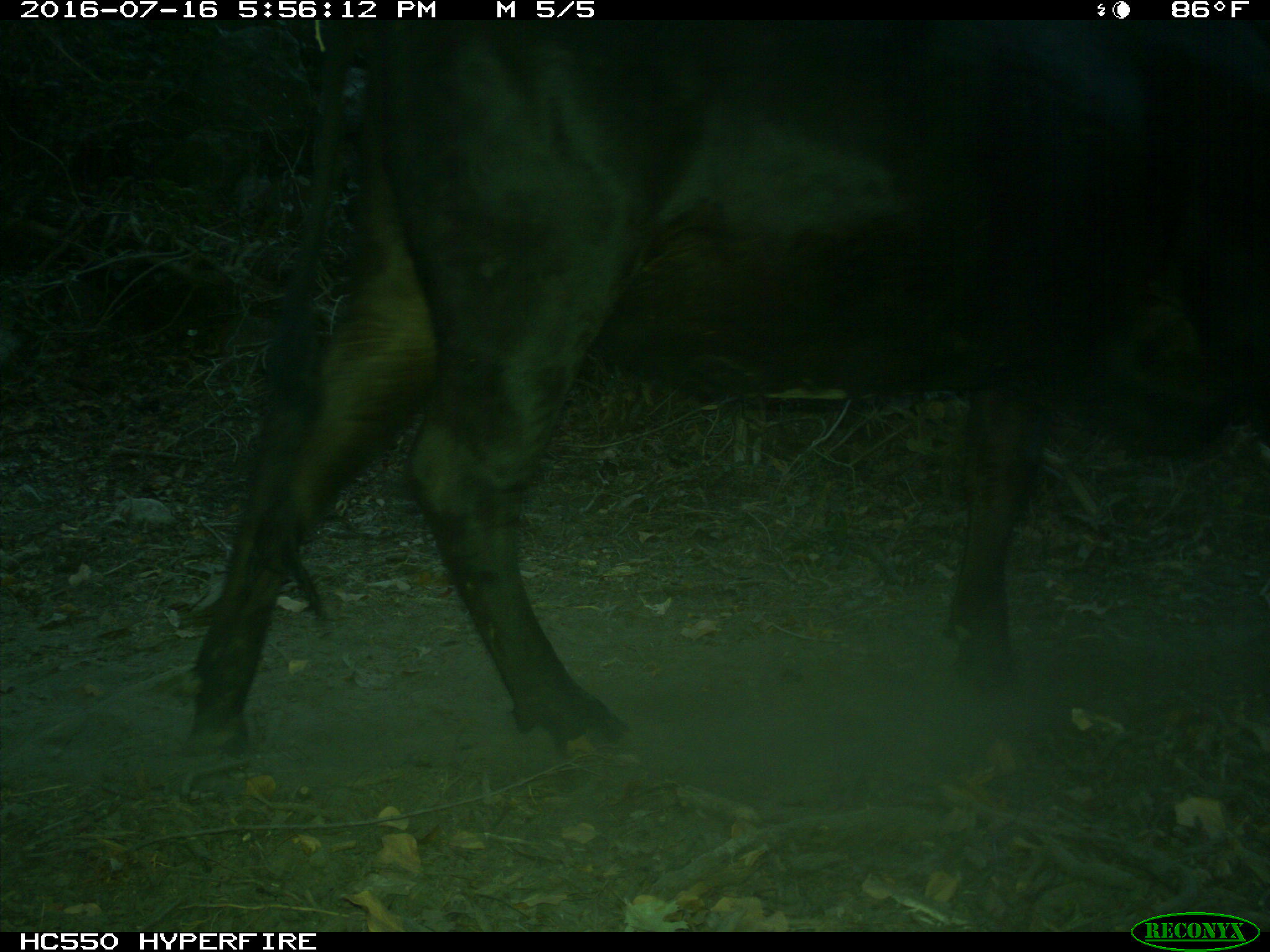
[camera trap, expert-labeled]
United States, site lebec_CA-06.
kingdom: Animalia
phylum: Chordata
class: Mammalia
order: Artiodactyla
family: Bovidae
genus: Bos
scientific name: Bos taurus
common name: domestic cow